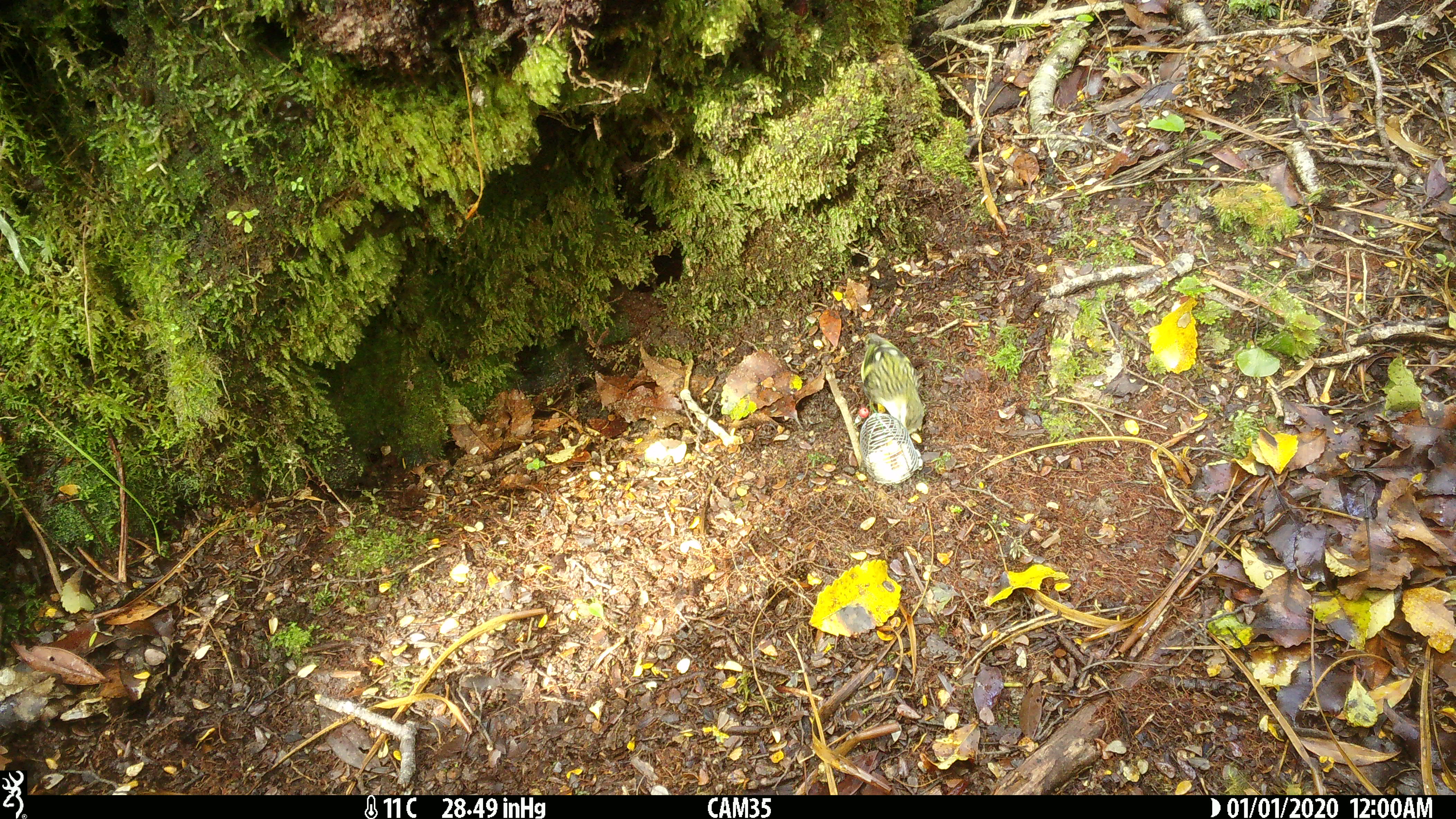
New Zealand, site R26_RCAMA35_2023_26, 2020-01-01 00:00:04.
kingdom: Animalia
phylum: Chordata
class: Aves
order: Passeriformes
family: Acanthisittidae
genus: Acanthisitta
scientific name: Acanthisitta chloris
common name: rifleman